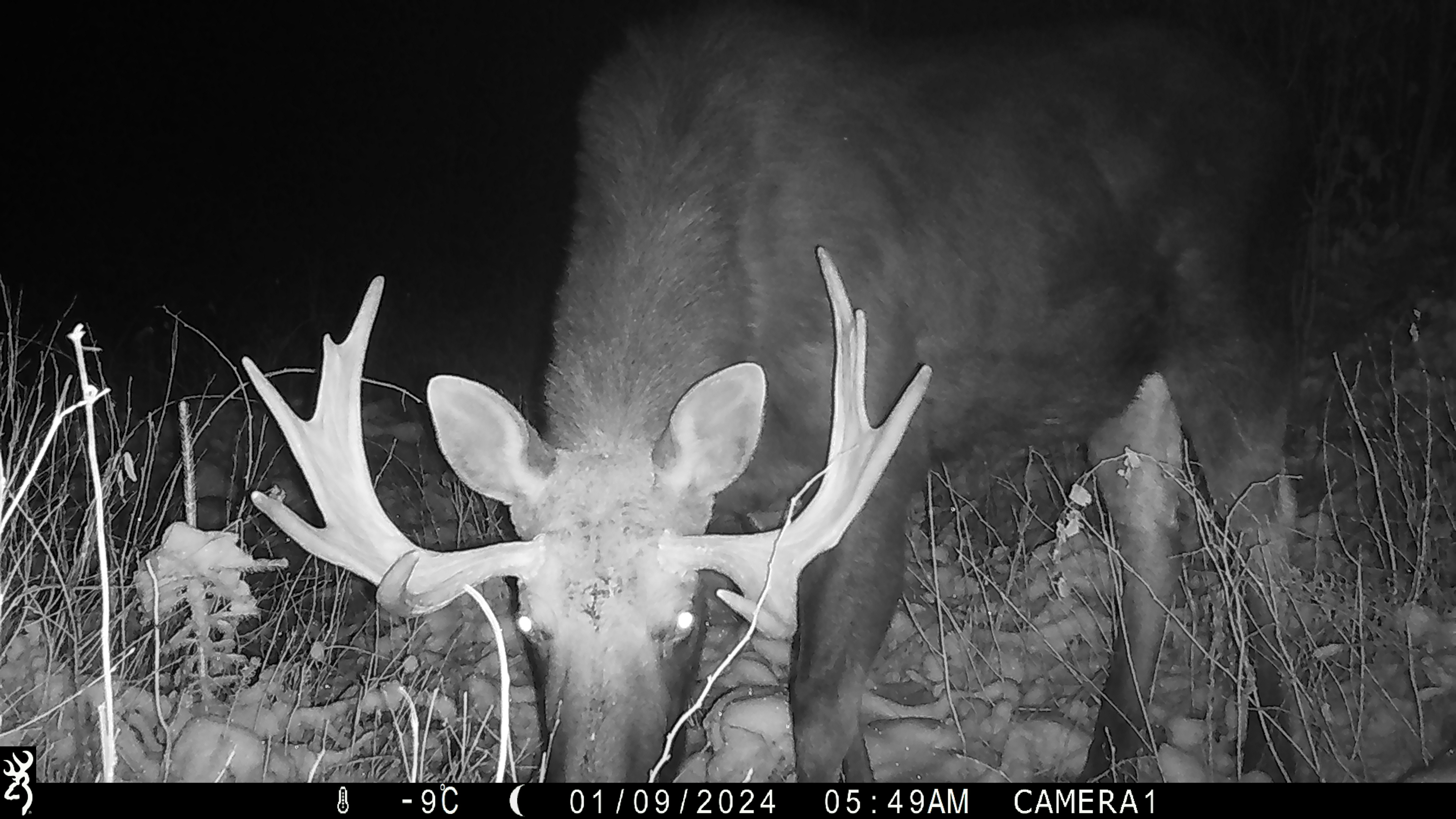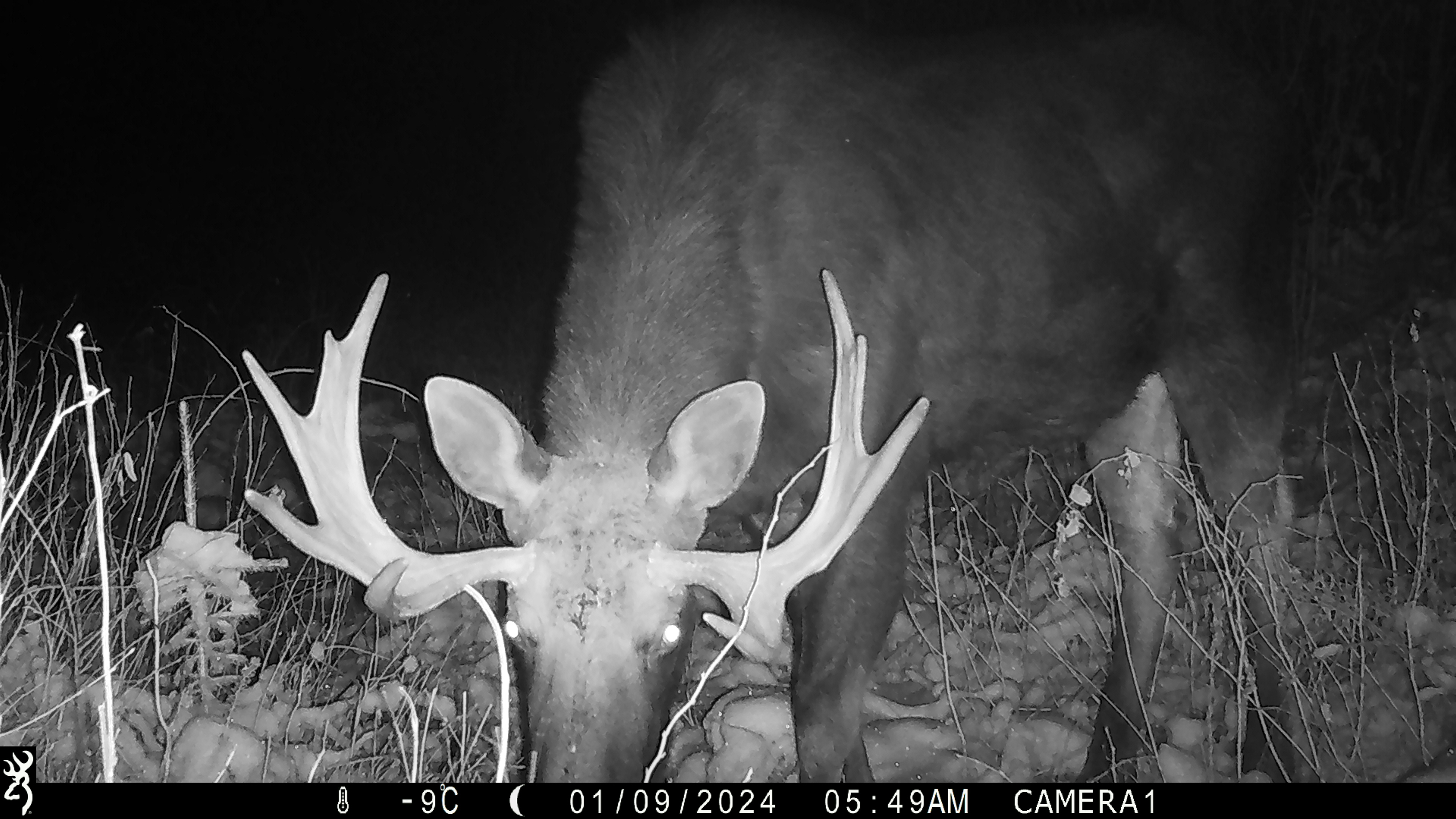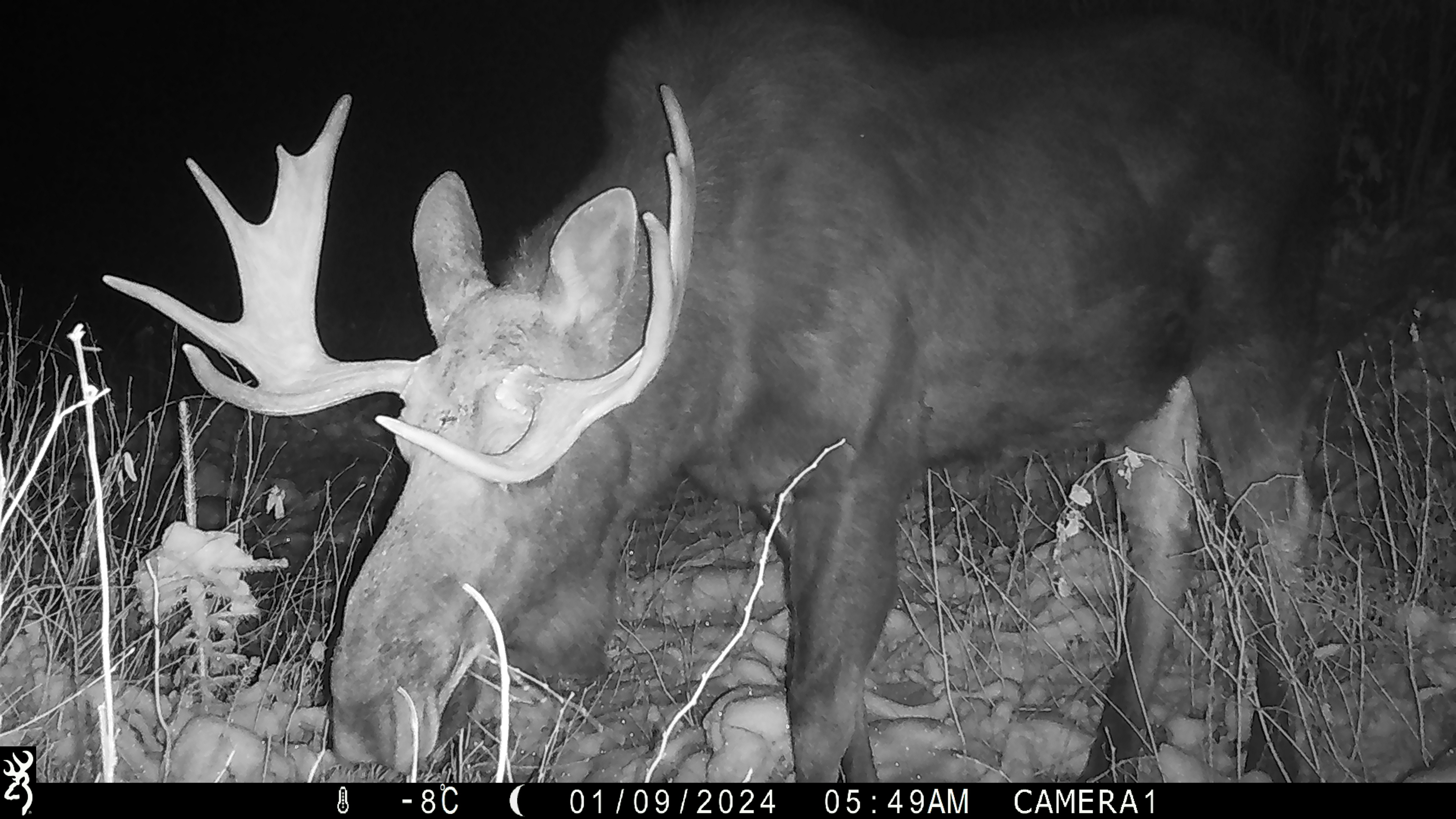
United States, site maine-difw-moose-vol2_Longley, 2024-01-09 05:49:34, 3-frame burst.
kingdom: Animalia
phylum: Chordata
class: Mammalia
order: Artiodactyla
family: Cervidae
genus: Alces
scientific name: Alces alces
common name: moose